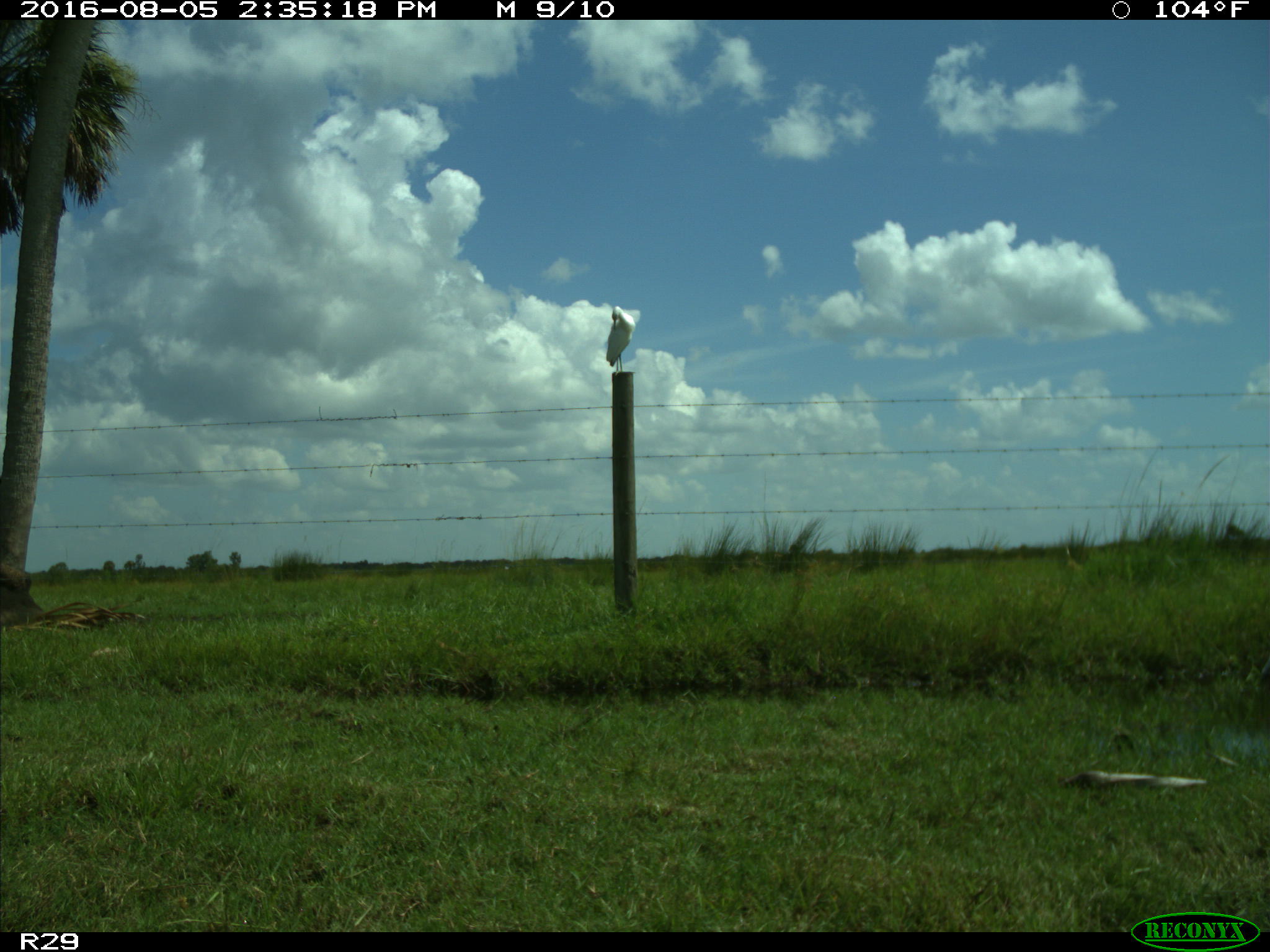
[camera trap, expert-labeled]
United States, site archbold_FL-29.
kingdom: Animalia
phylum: Chordata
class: Aves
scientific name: Aves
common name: birds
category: unidentified bird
Unidentified bird (birds) (Aves).